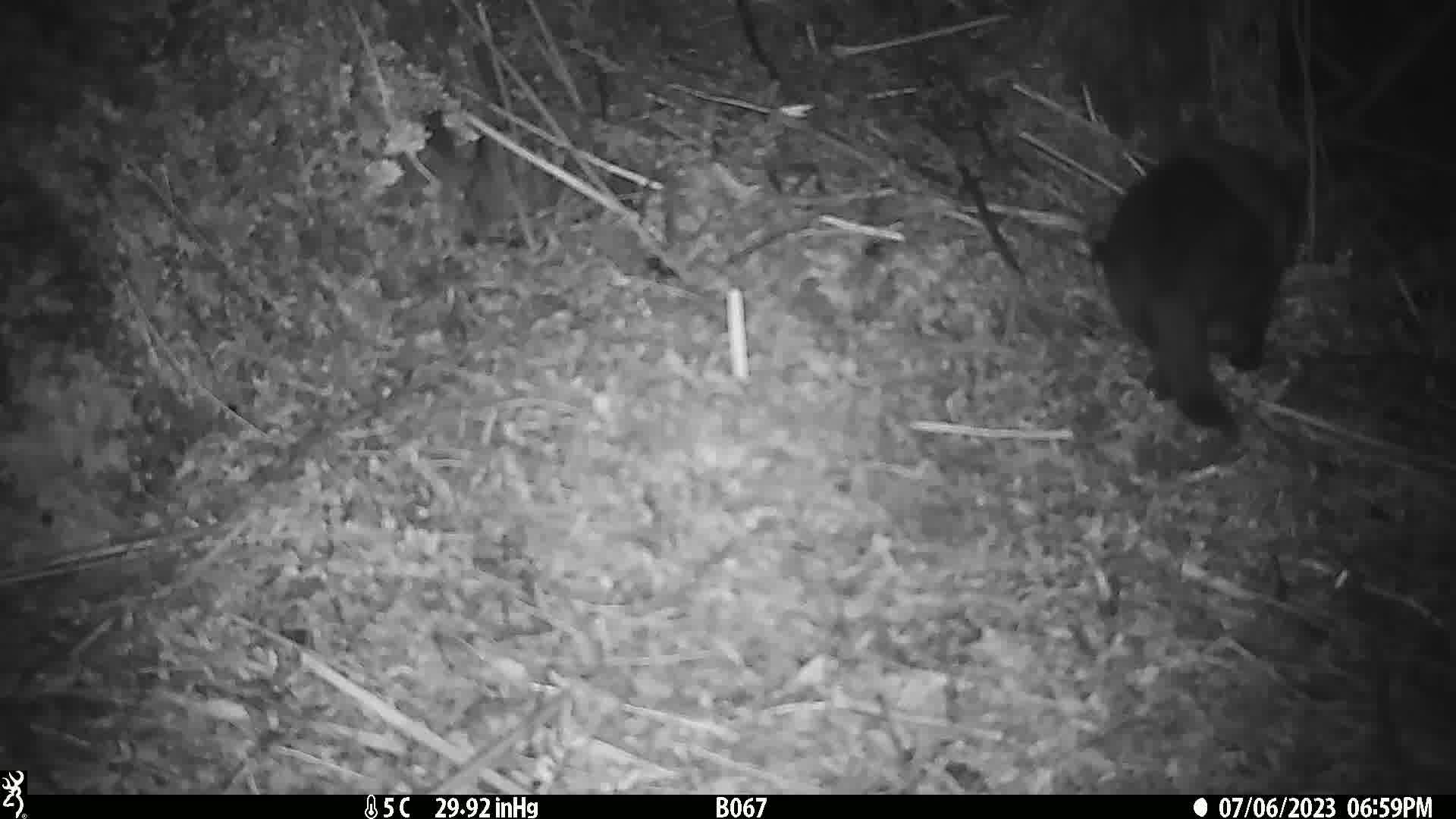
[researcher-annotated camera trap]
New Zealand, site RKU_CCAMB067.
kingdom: Animalia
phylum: Chordata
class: Mammalia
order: Carnivora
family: Felidae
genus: Felis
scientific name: Felis catus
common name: domestic cat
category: cat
Cat (domestic cat) (Felis catus).